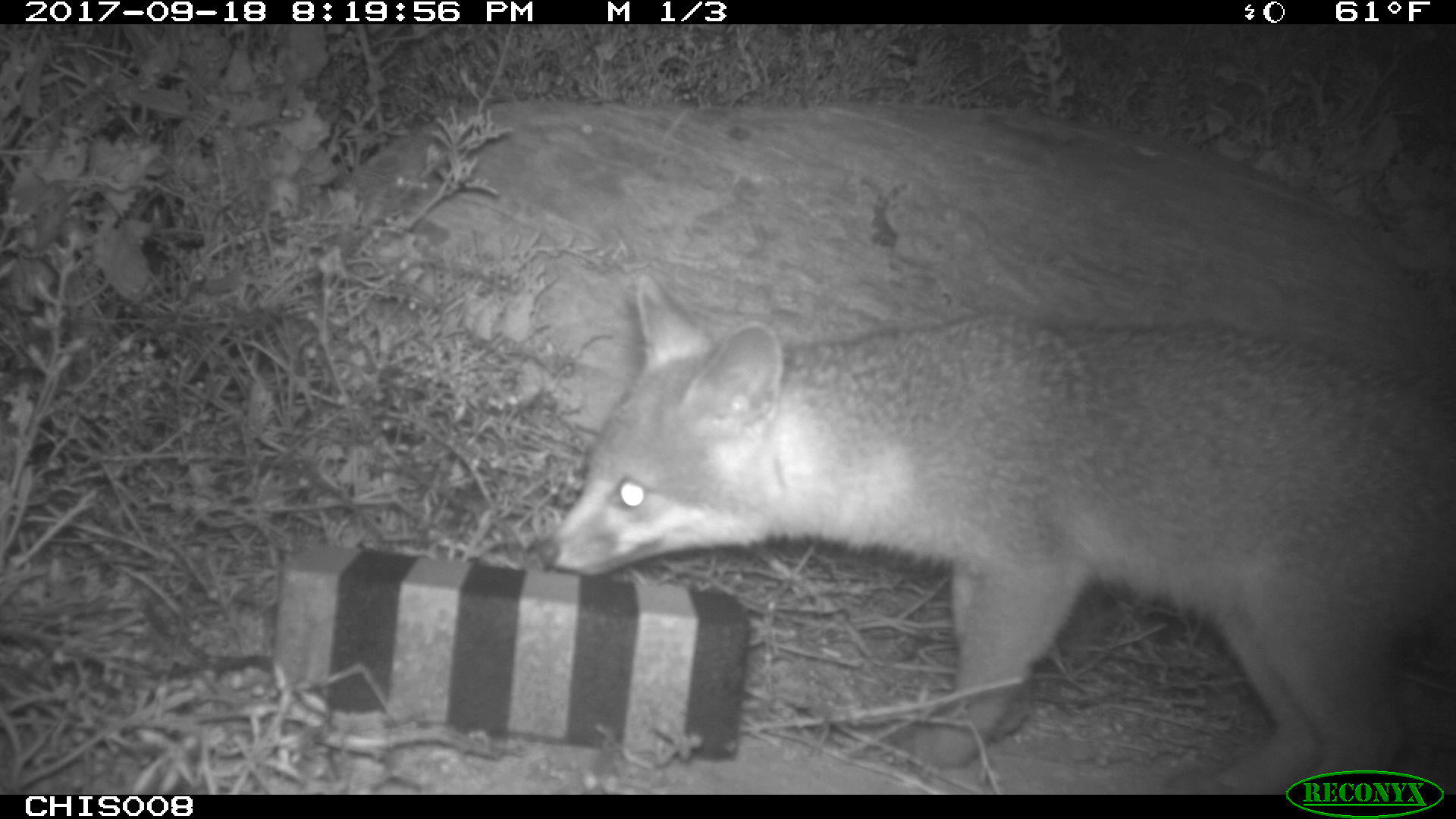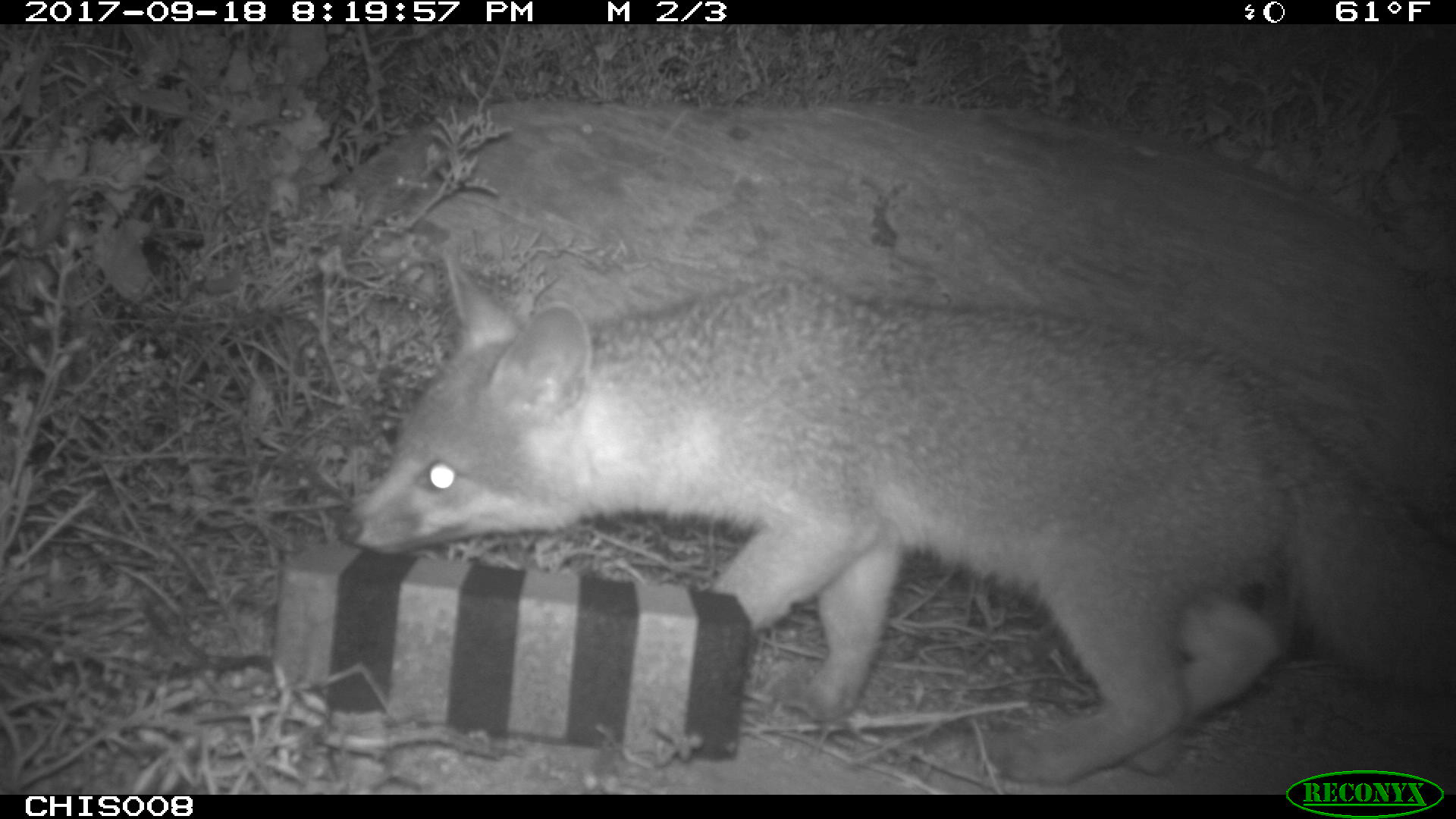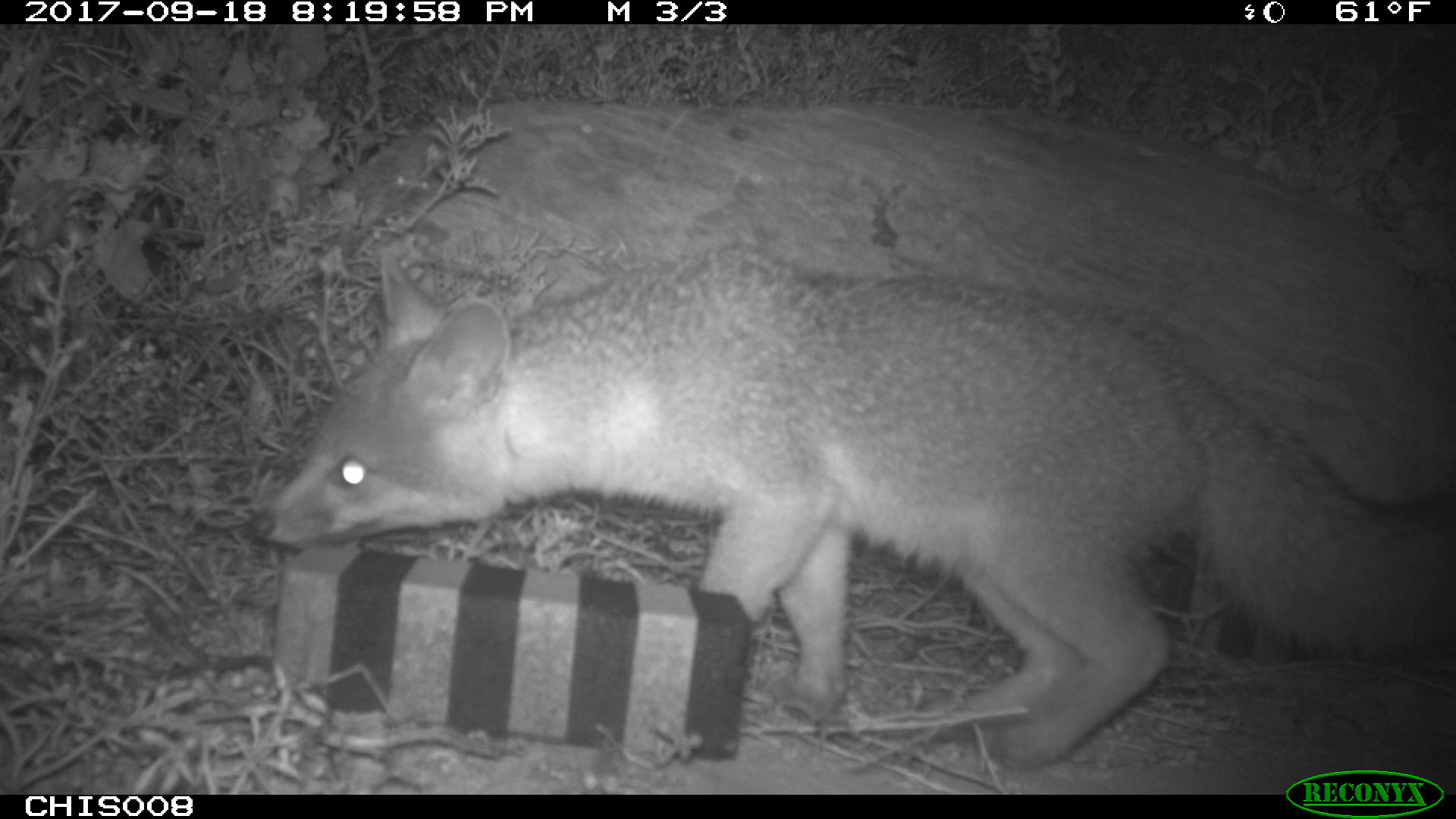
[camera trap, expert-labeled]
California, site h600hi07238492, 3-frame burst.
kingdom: Animalia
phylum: Chordata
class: Mammalia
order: Carnivora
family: Canidae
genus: Urocyon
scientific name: Urocyon littoralis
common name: island fox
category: fox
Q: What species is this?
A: Fox (island fox) (Urocyon littoralis).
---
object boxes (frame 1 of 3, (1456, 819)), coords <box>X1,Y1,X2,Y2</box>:
fox: <box>540,275,1455,794</box>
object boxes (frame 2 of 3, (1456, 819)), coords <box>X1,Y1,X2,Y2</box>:
fox: <box>334,245,1455,786</box>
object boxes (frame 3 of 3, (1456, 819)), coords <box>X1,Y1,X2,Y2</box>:
fox: <box>243,246,1455,771</box>